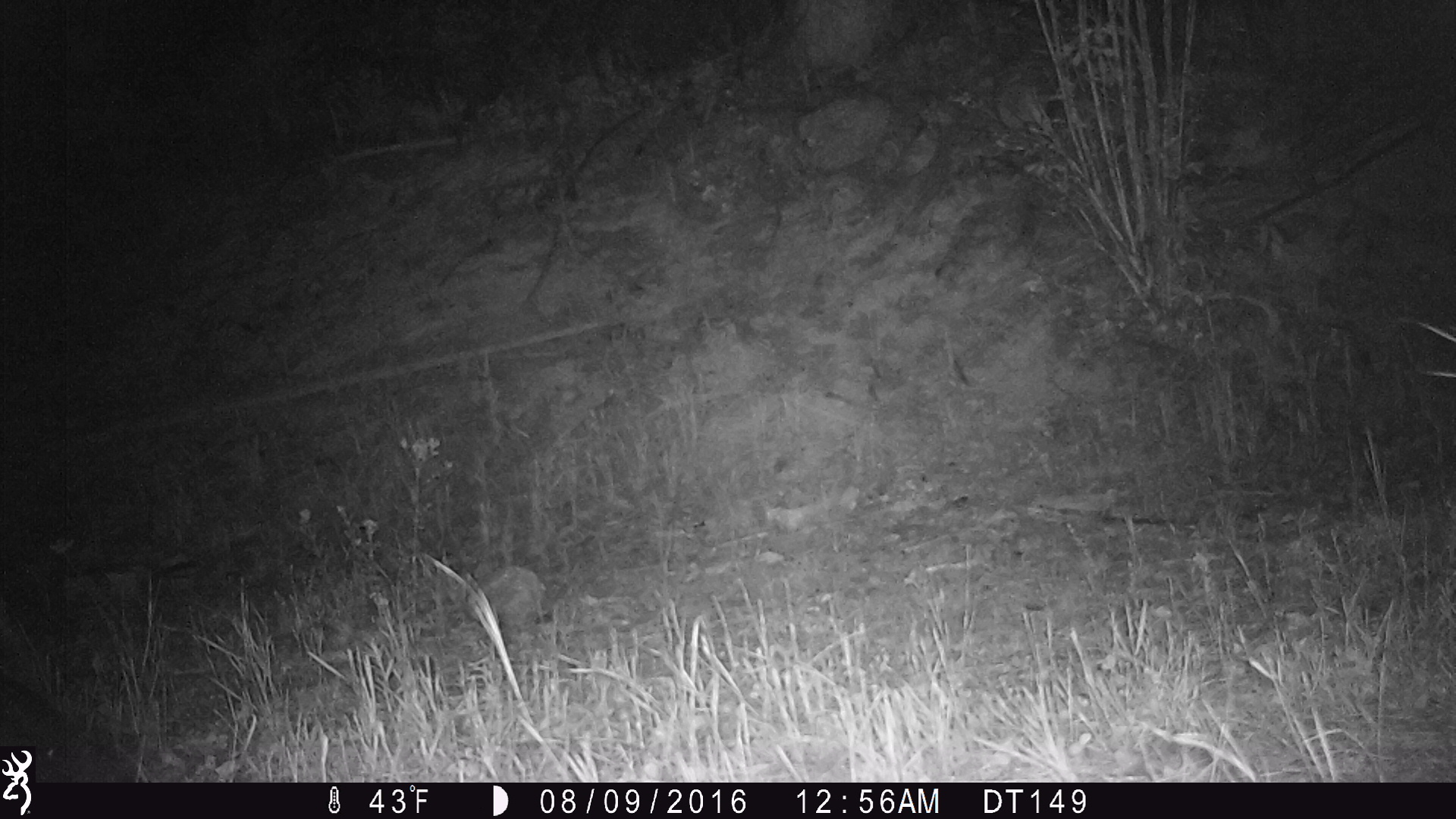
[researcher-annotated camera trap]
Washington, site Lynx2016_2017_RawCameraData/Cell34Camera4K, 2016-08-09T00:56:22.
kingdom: Animalia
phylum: Chordata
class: Mammalia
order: Artiodactyla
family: Cervidae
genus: Alces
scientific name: Alces alces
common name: moose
Alces alces (moose). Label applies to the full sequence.